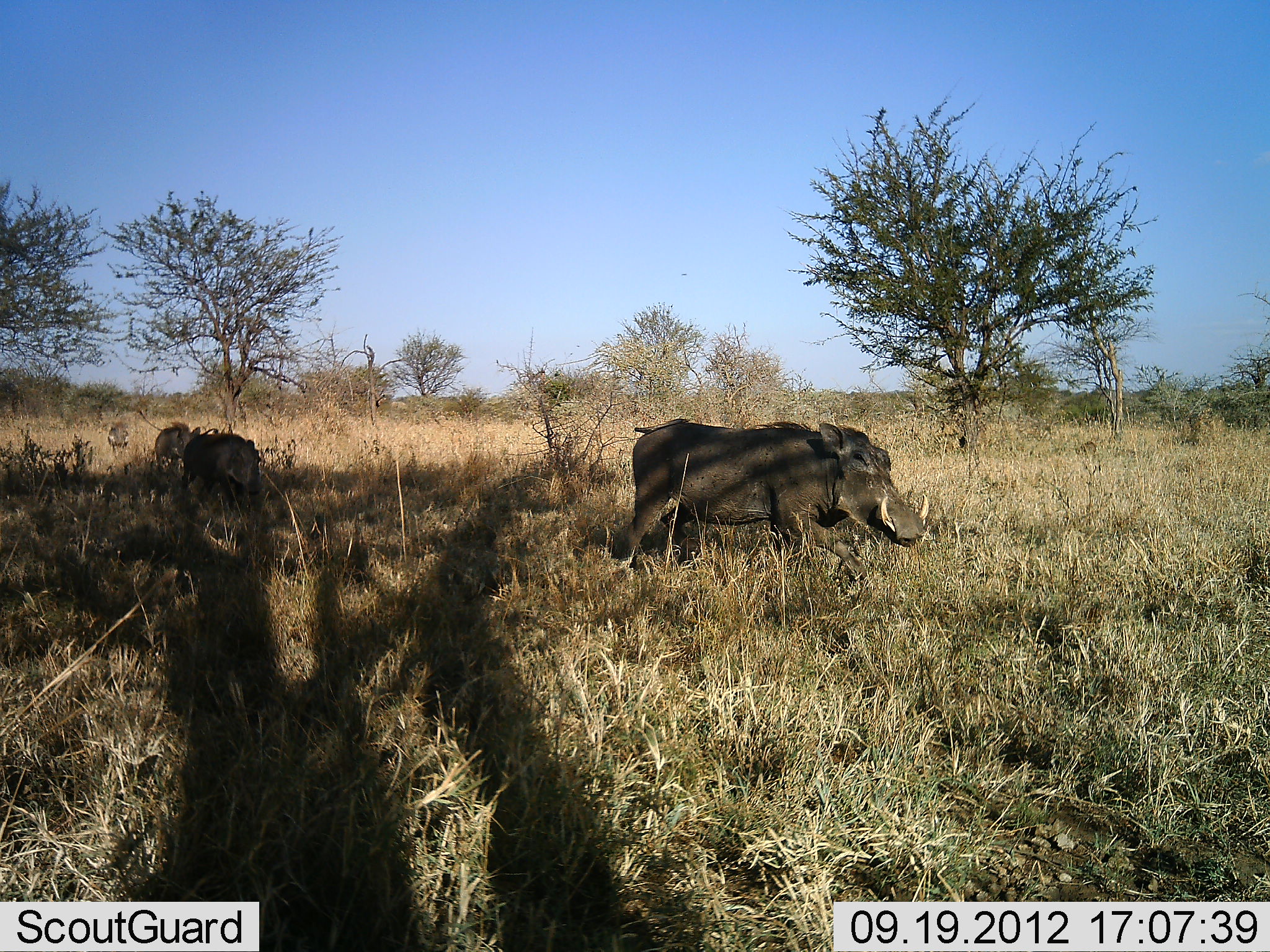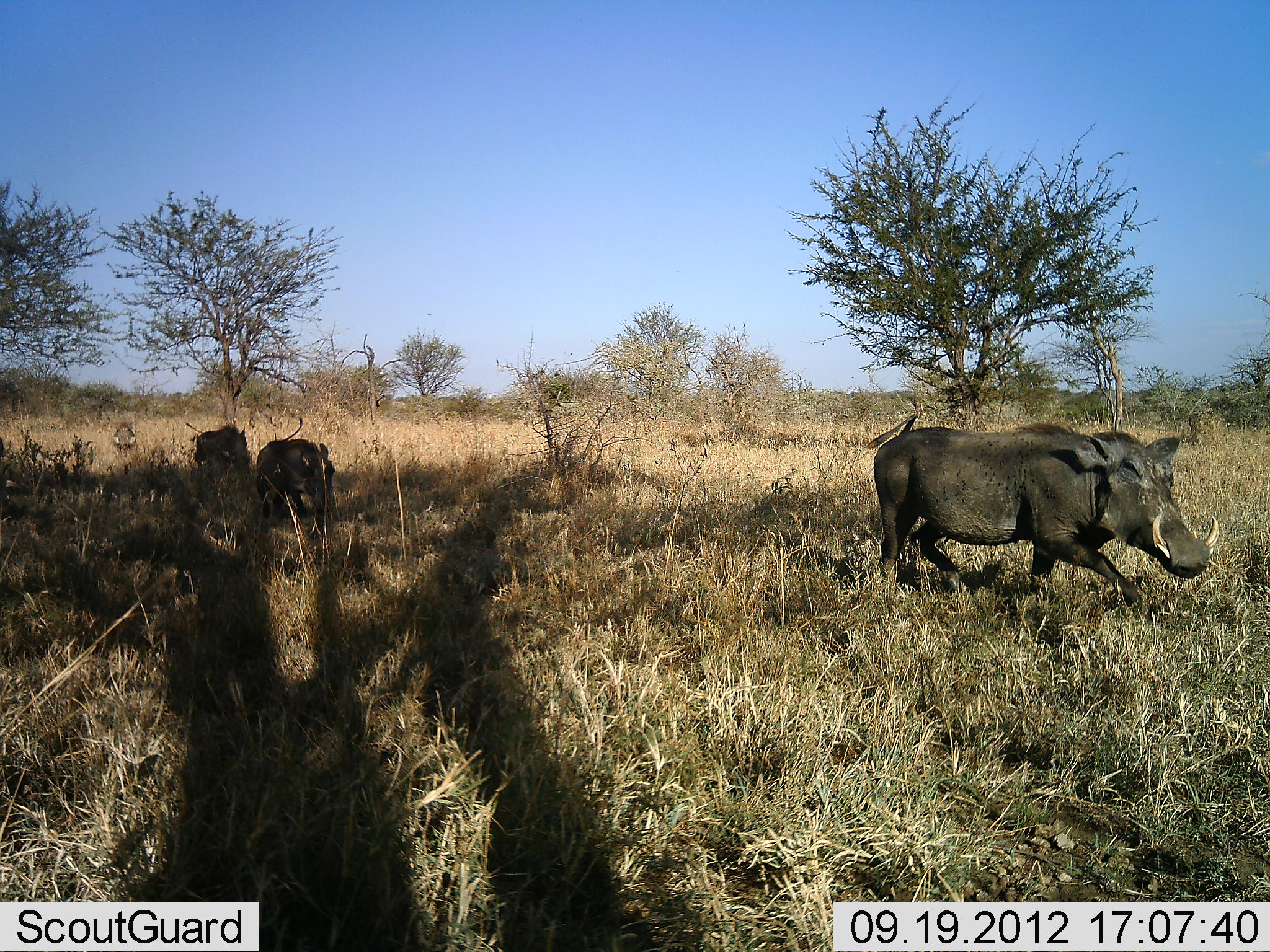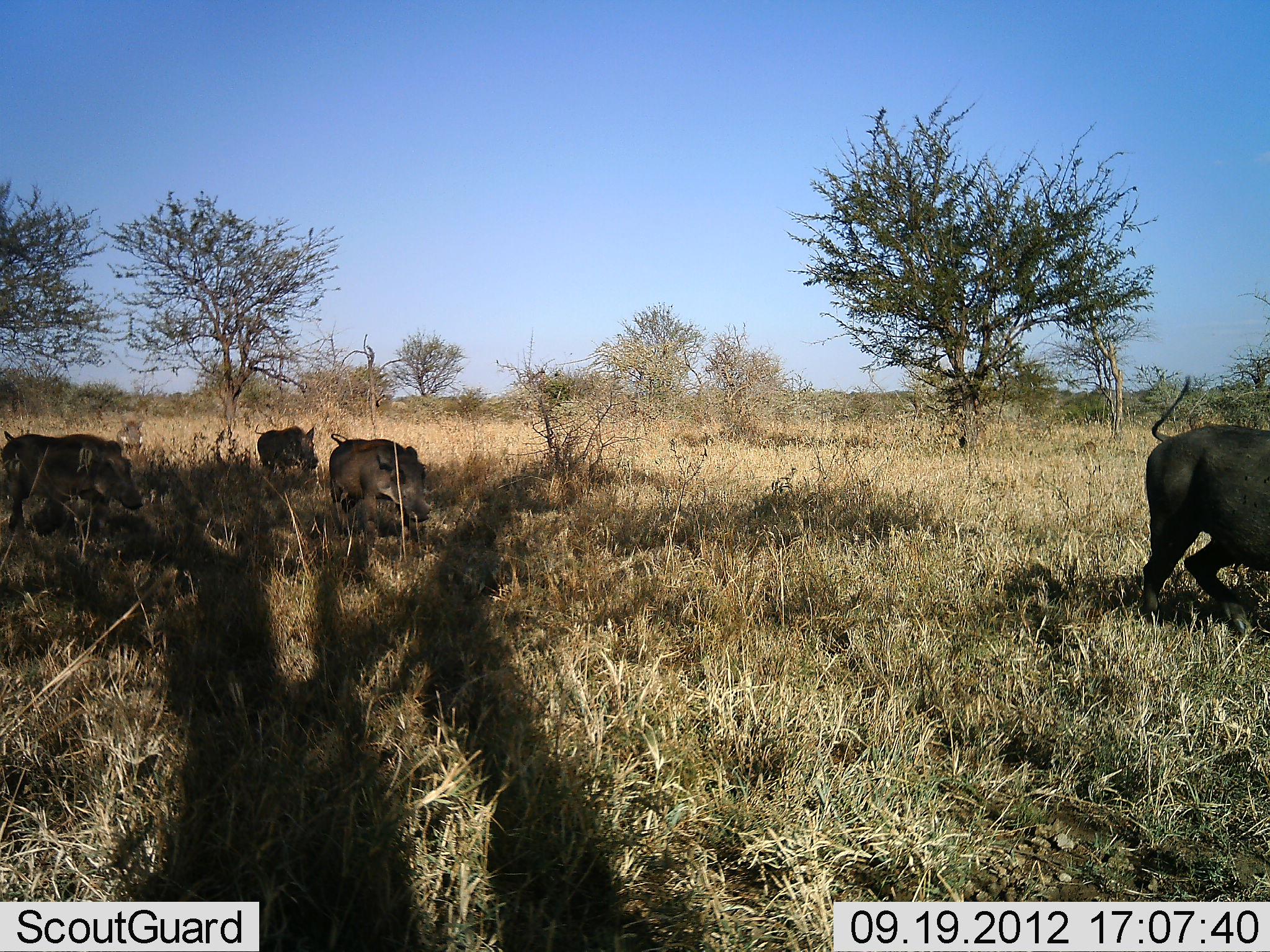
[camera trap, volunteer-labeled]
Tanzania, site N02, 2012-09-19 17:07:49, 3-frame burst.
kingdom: Animalia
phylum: Chordata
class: Mammalia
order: Artiodactyla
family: Suidae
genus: Phacochoerus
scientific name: Phacochoerus africanus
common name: warthog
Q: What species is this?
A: Warthog (Phacochoerus africanus).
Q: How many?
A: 5.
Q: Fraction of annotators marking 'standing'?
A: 10%.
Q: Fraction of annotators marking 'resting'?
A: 0%.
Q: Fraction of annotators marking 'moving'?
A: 100%.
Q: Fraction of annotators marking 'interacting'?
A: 0%.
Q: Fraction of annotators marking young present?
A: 0%.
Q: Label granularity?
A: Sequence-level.